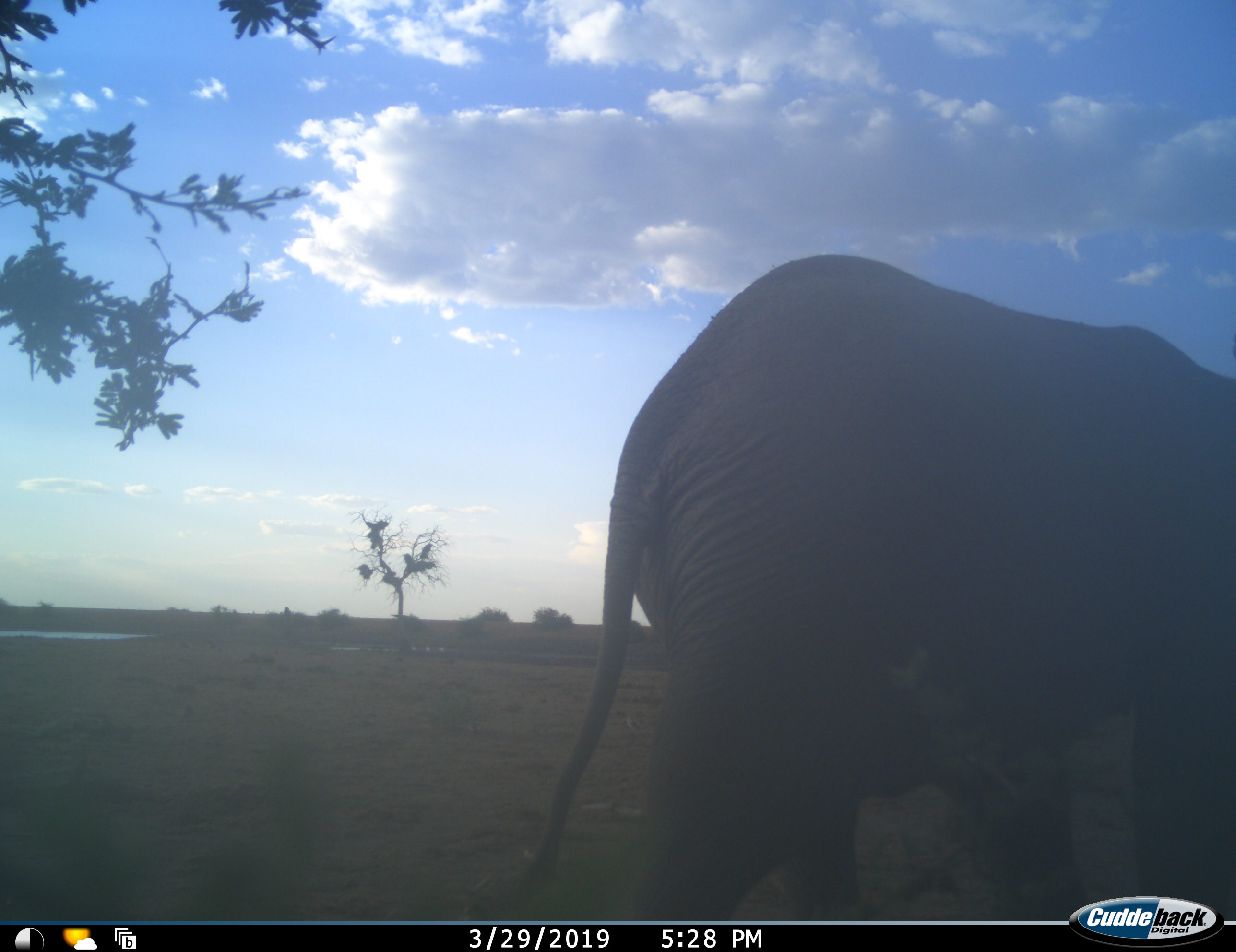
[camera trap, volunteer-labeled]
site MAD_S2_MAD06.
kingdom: Animalia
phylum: Chordata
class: Mammalia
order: Proboscidea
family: Elephantidae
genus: Loxodonta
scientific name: Loxodonta africana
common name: african bush elephant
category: elephant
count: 1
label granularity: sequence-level